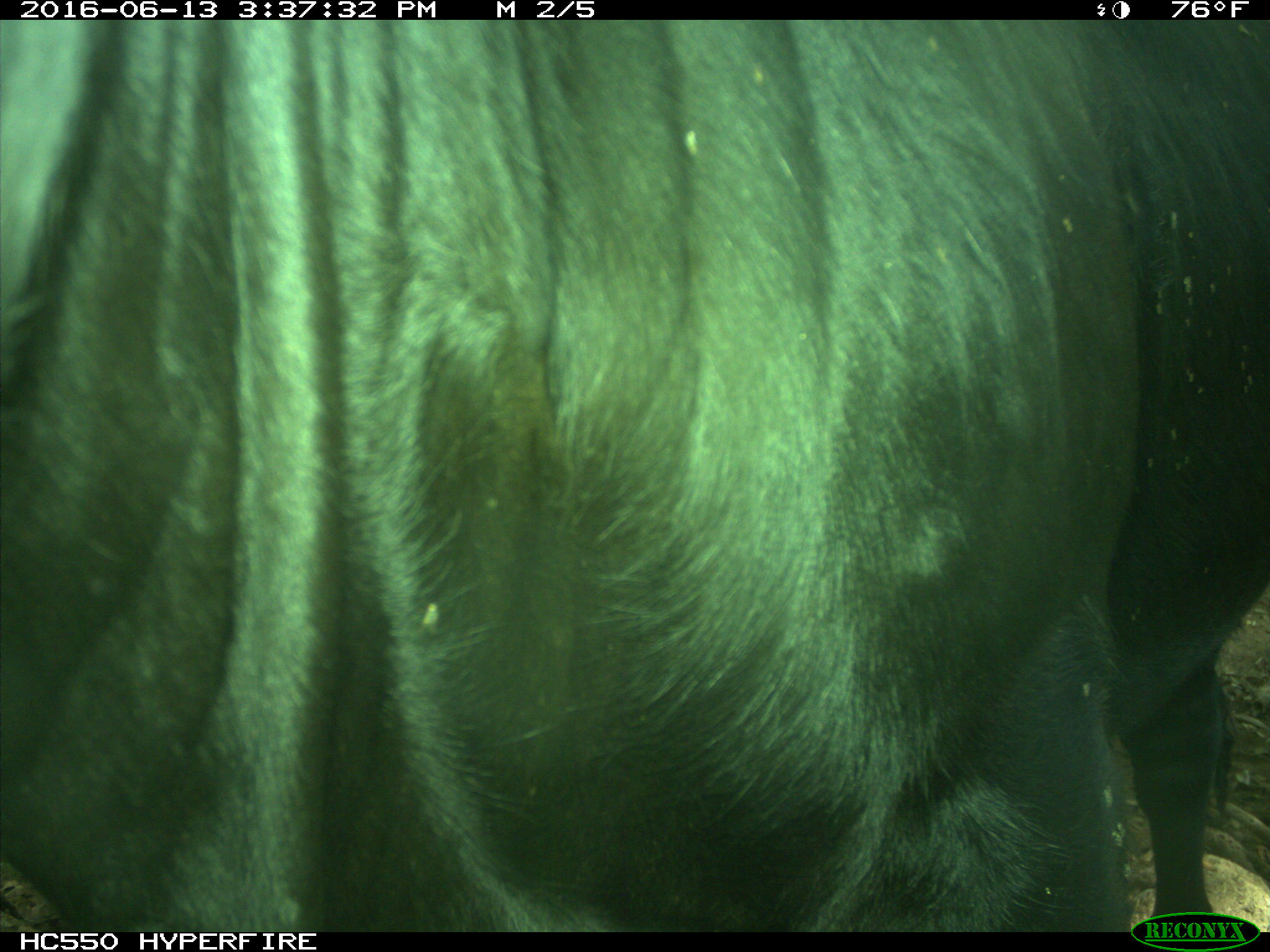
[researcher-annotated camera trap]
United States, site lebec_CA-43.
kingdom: Animalia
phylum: Chordata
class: Mammalia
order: Artiodactyla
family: Bovidae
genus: Bos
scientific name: Bos taurus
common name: domestic cow